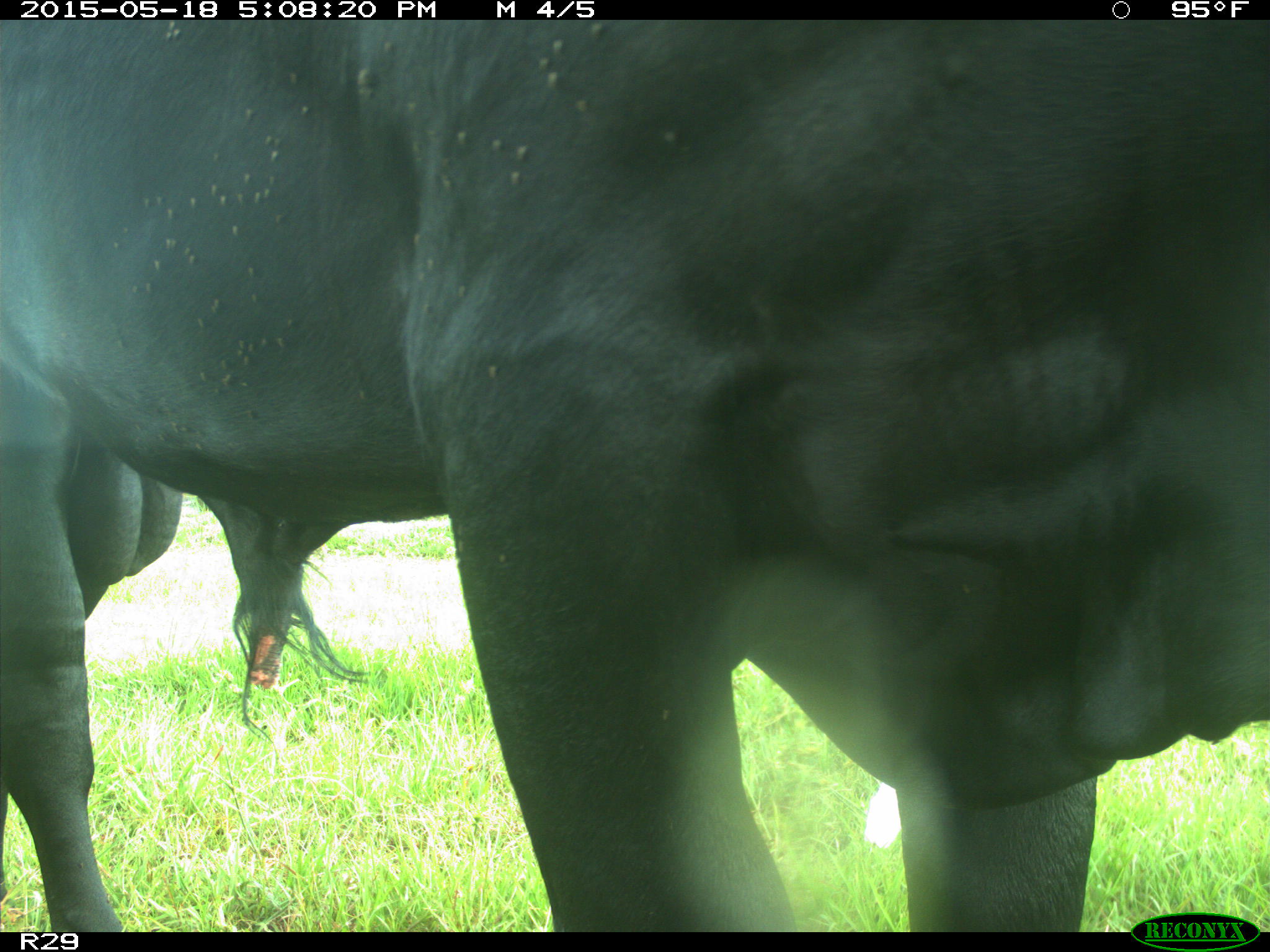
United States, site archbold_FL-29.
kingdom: Animalia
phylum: Chordata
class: Mammalia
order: Artiodactyla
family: Bovidae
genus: Bos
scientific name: Bos taurus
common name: domestic cow